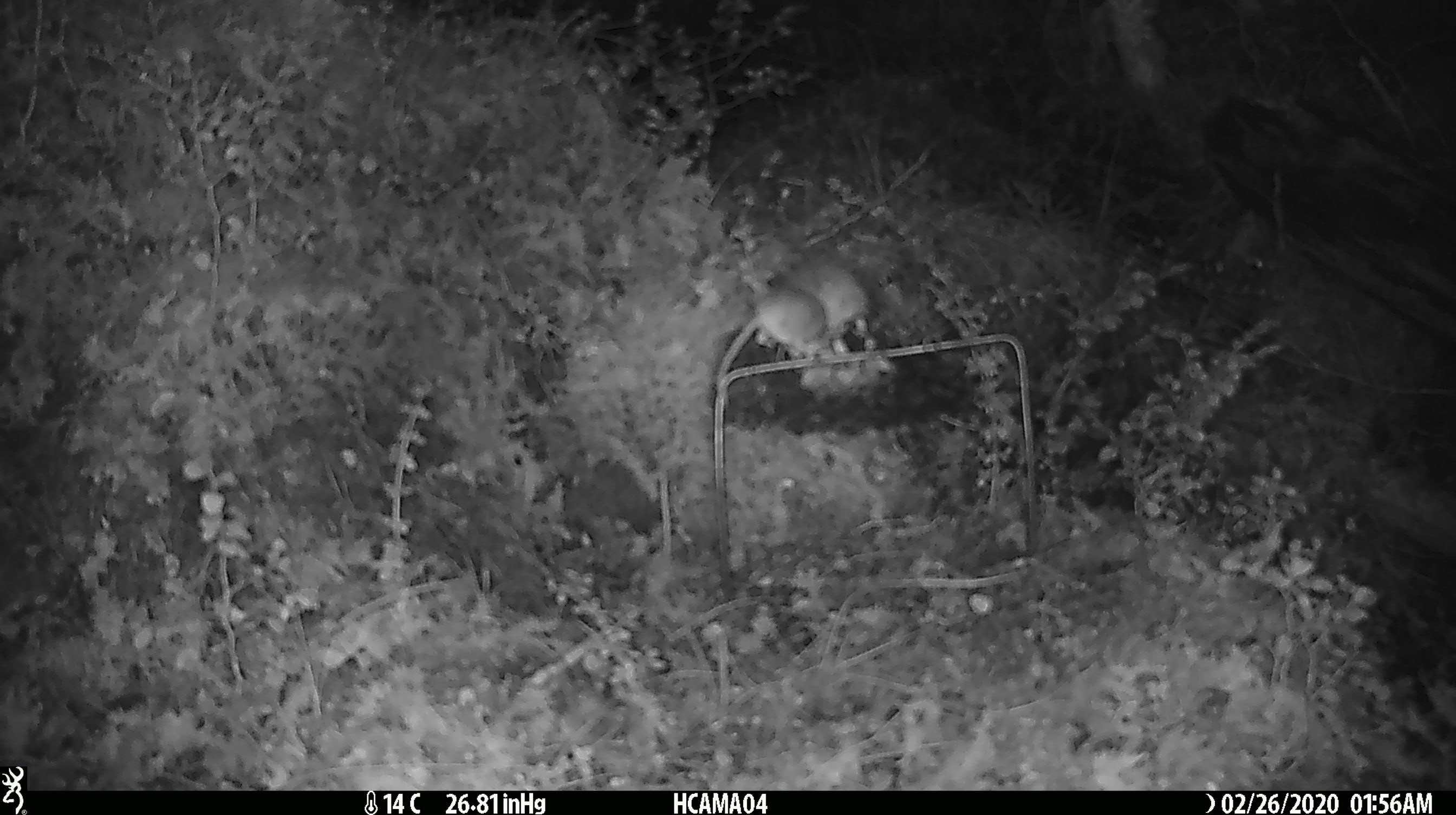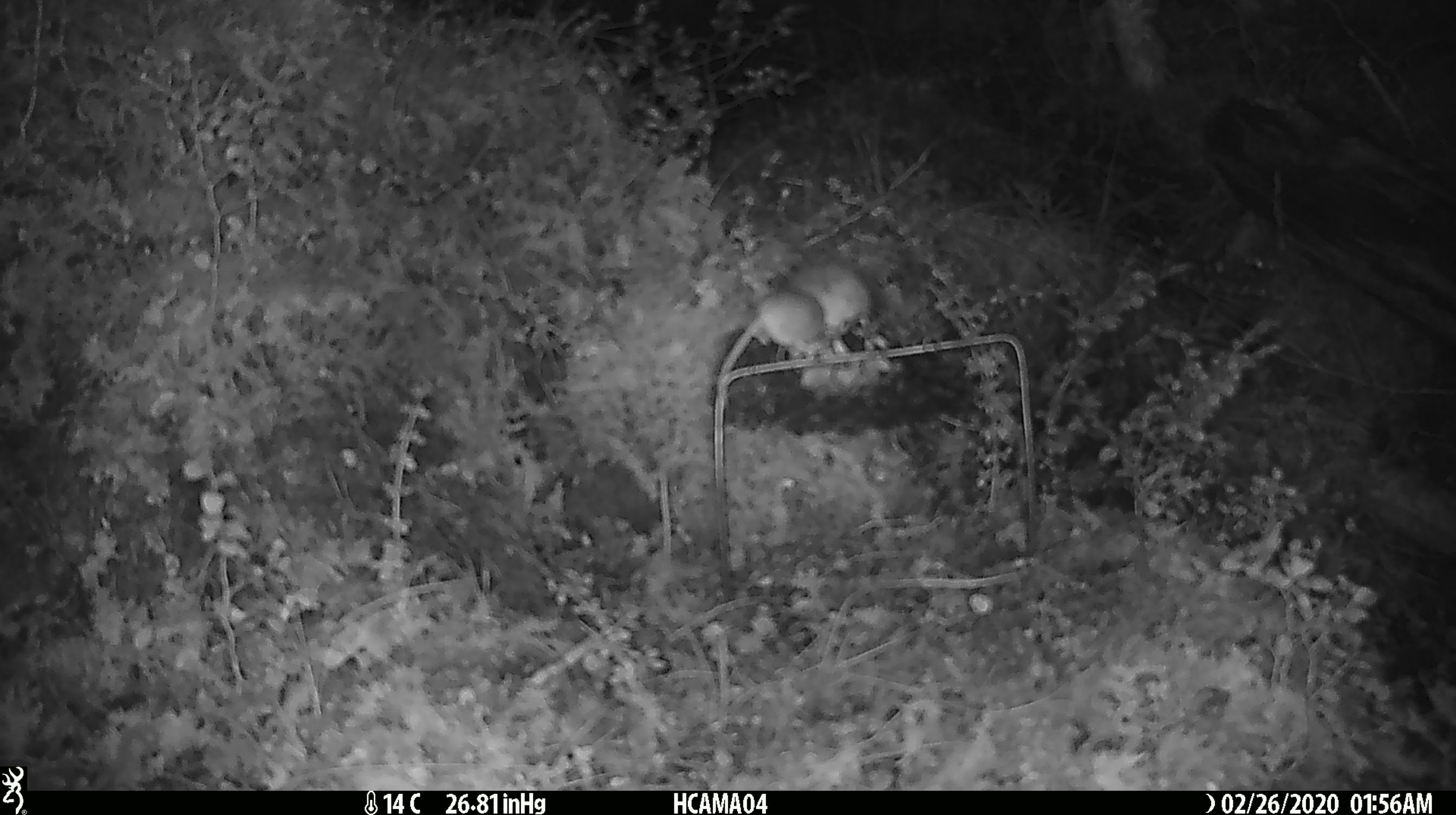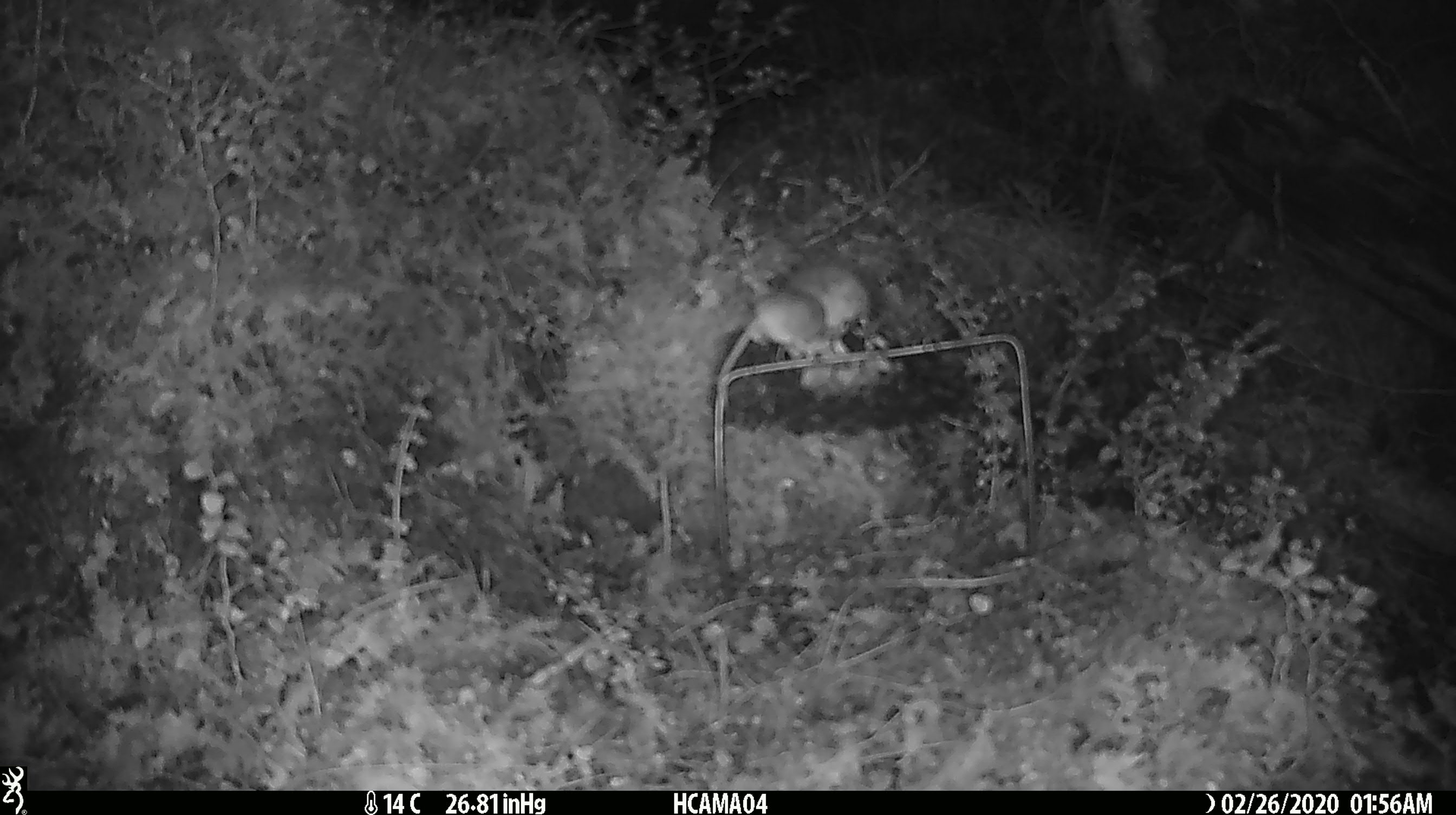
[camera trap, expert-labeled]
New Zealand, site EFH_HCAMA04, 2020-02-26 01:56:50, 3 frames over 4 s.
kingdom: Animalia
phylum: Chordata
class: Mammalia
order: Rodentia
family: Muridae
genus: Mus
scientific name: Mus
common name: mouse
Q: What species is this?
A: Mouse (Mus).